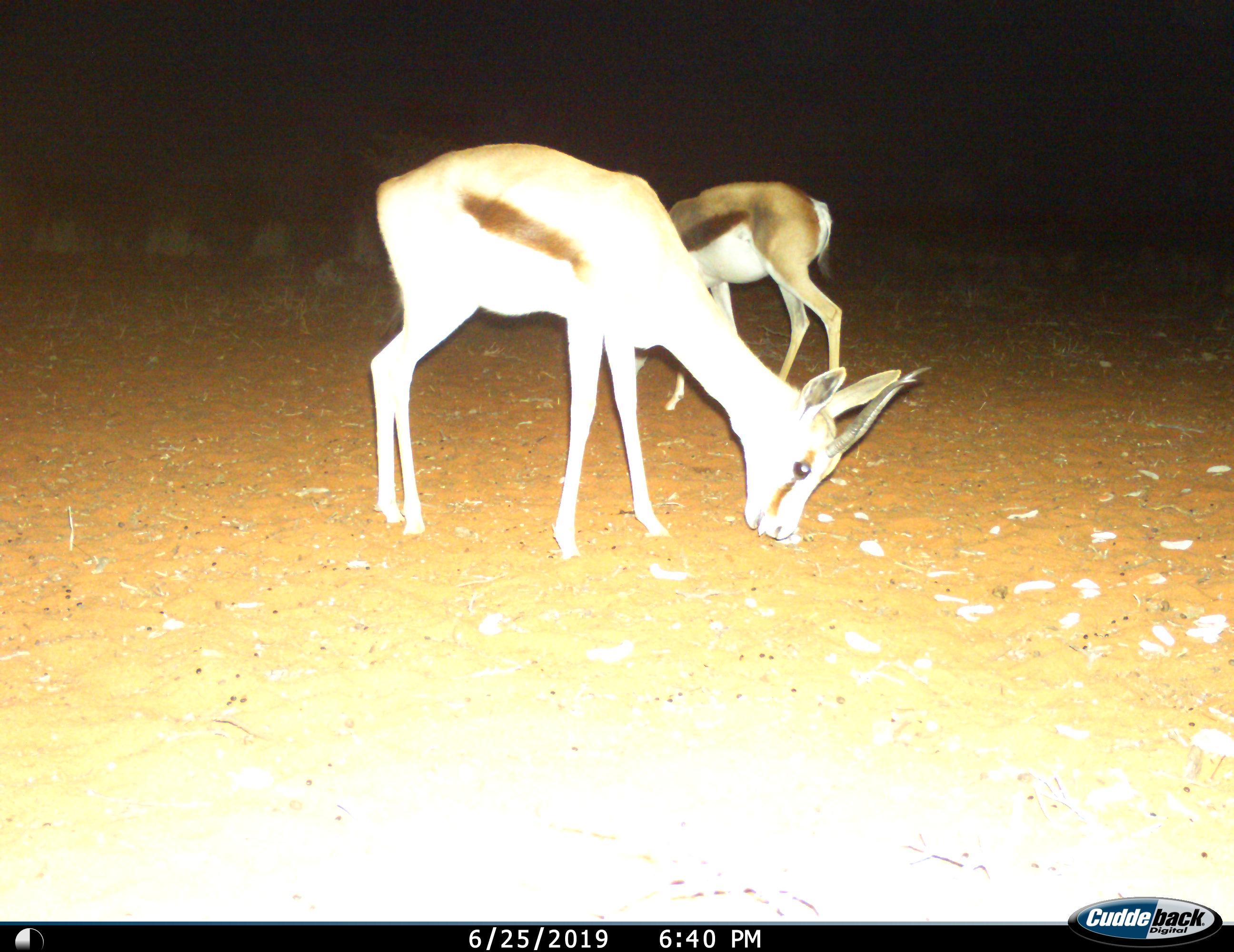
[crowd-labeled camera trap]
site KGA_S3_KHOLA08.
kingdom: Animalia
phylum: Chordata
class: Mammalia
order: Artiodactyla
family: Bovidae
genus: Antidorcas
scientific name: Antidorcas marsupialis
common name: springbok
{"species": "springbok (Antidorcas marsupialis)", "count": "2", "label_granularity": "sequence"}